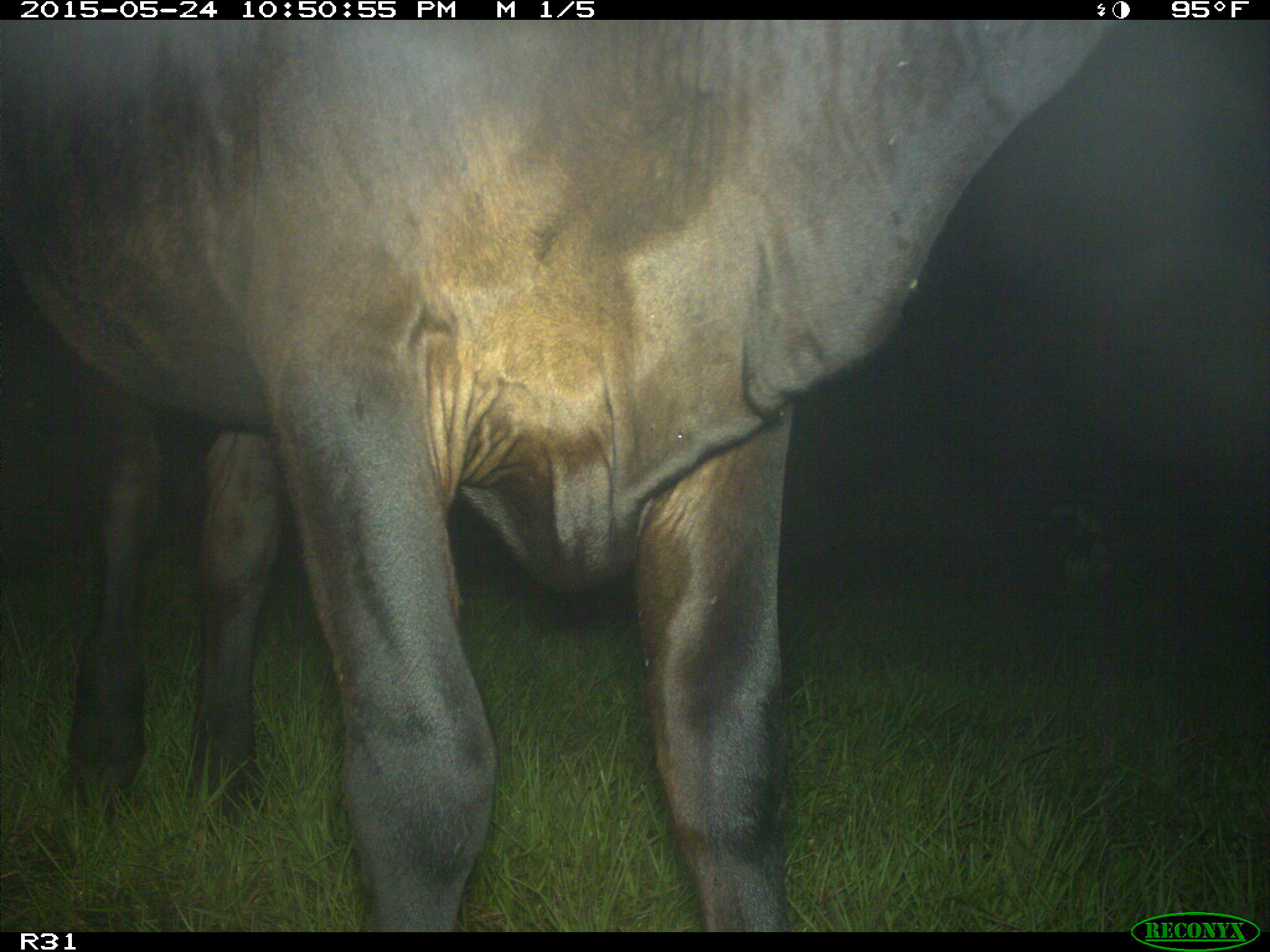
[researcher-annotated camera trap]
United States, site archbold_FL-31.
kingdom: Animalia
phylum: Chordata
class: Mammalia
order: Artiodactyla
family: Bovidae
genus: Bos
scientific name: Bos taurus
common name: domestic cow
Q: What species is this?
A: Bos taurus (domestic cow).